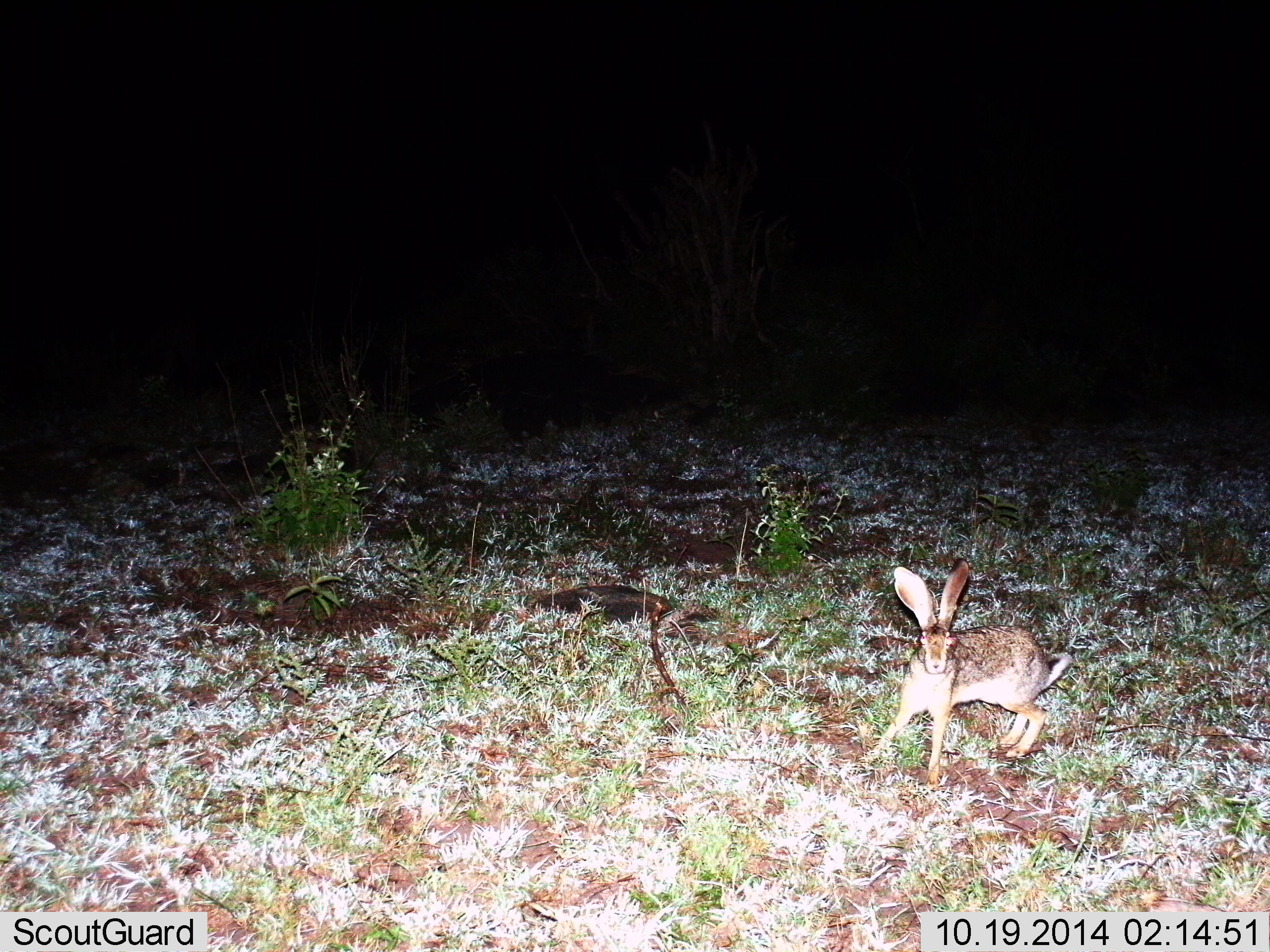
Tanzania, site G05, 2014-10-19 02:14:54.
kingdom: Animalia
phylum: Chordata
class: Mammalia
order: Lagomorpha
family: Leporidae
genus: Lepus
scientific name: Lepus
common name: hare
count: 1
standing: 50%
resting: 0%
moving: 50%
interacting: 0%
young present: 0%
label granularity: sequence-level